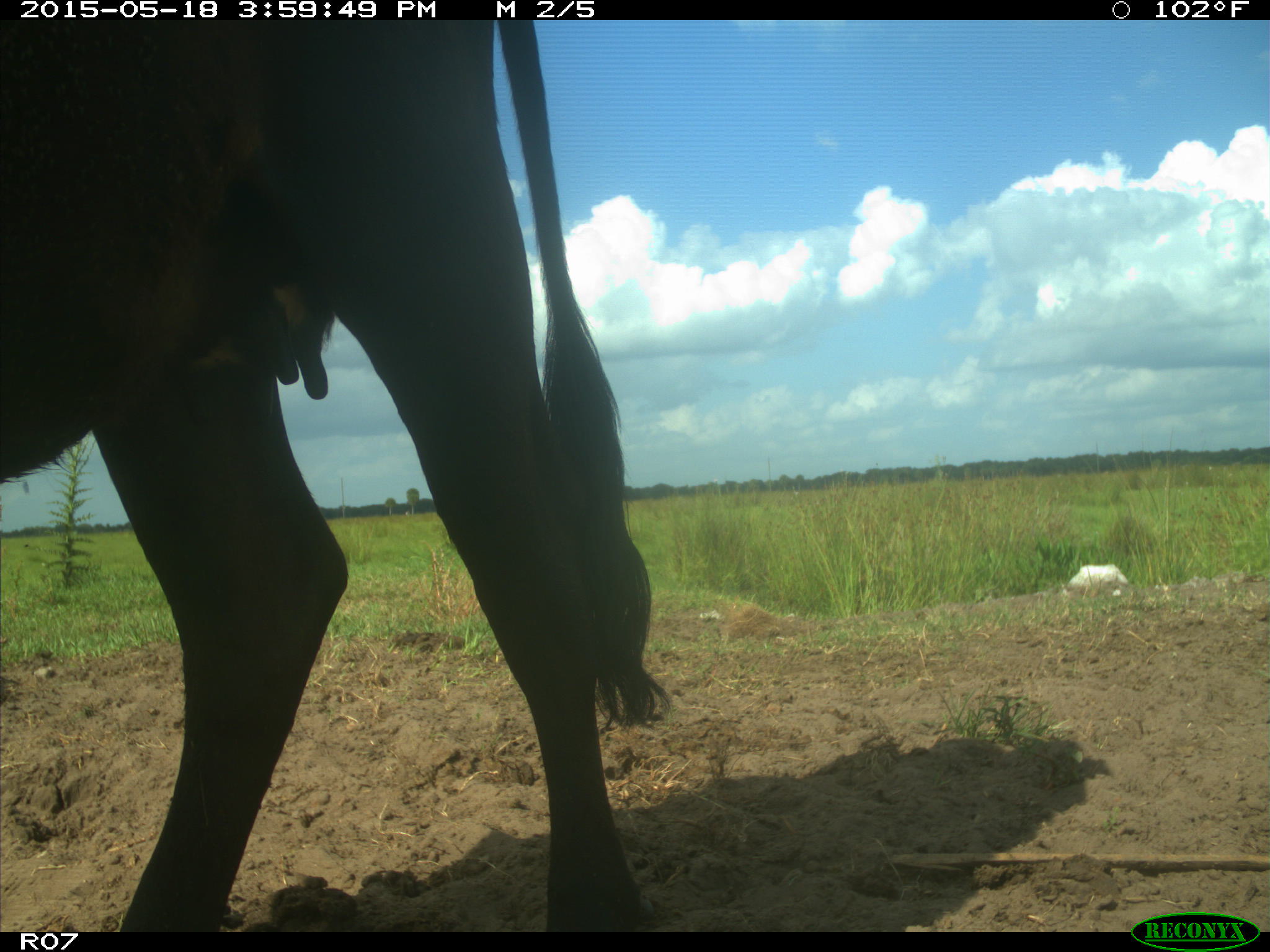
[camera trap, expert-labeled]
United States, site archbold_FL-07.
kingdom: Animalia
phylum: Chordata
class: Mammalia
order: Artiodactyla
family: Bovidae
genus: Bos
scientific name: Bos taurus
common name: domestic cow